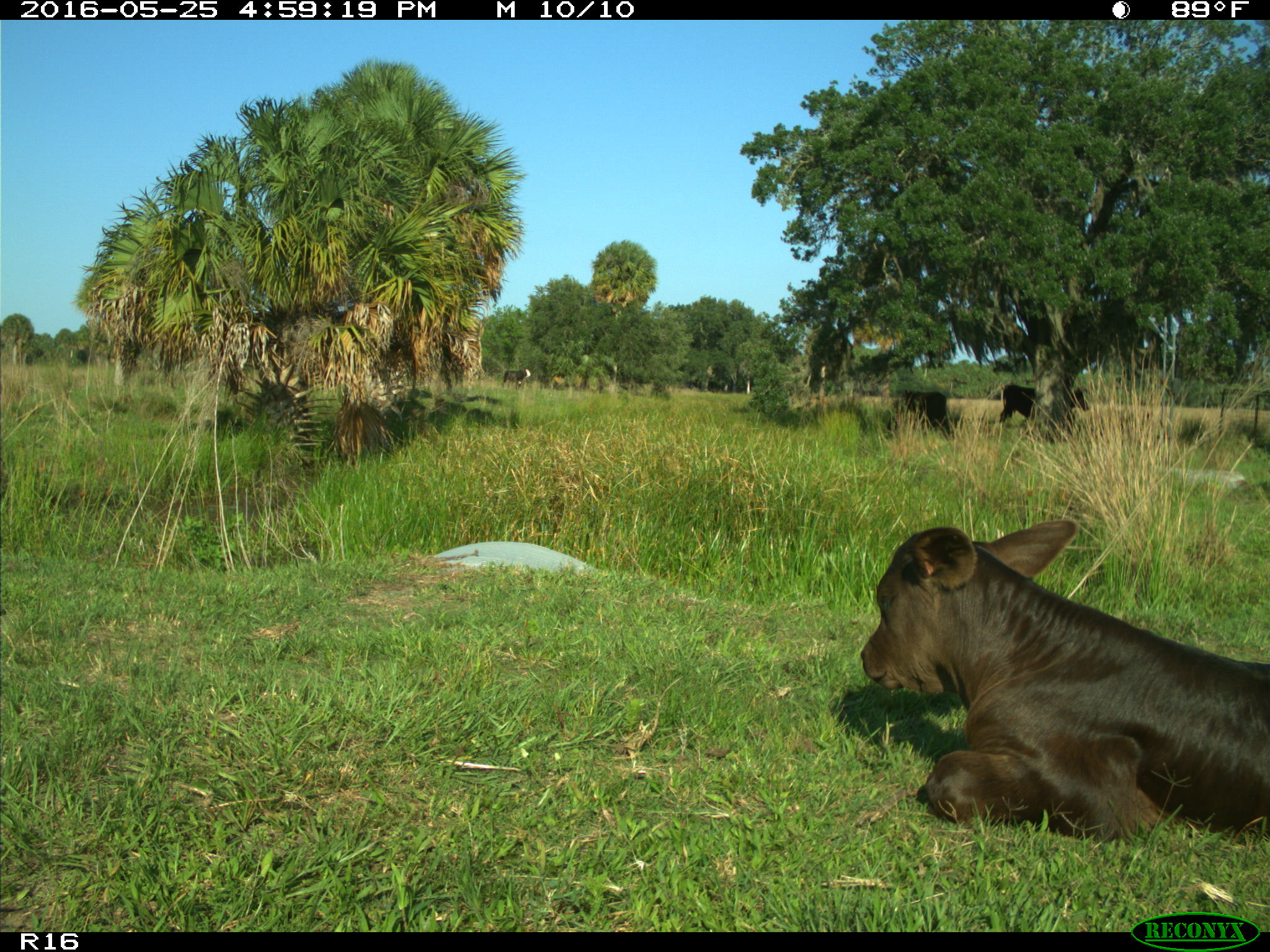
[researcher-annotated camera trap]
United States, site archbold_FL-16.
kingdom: Animalia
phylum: Chordata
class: Mammalia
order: Artiodactyla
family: Bovidae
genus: Bos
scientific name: Bos taurus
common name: domestic cow